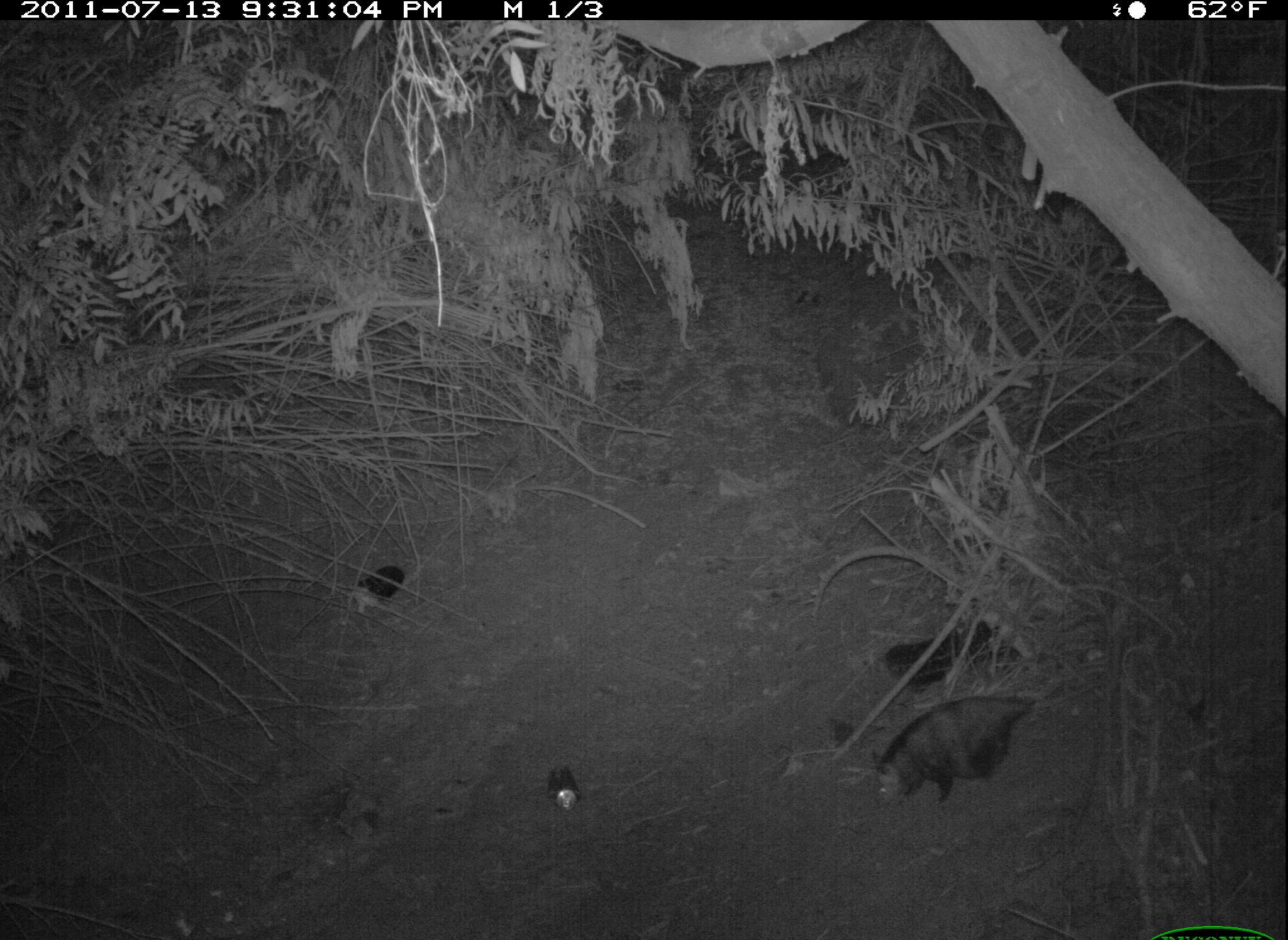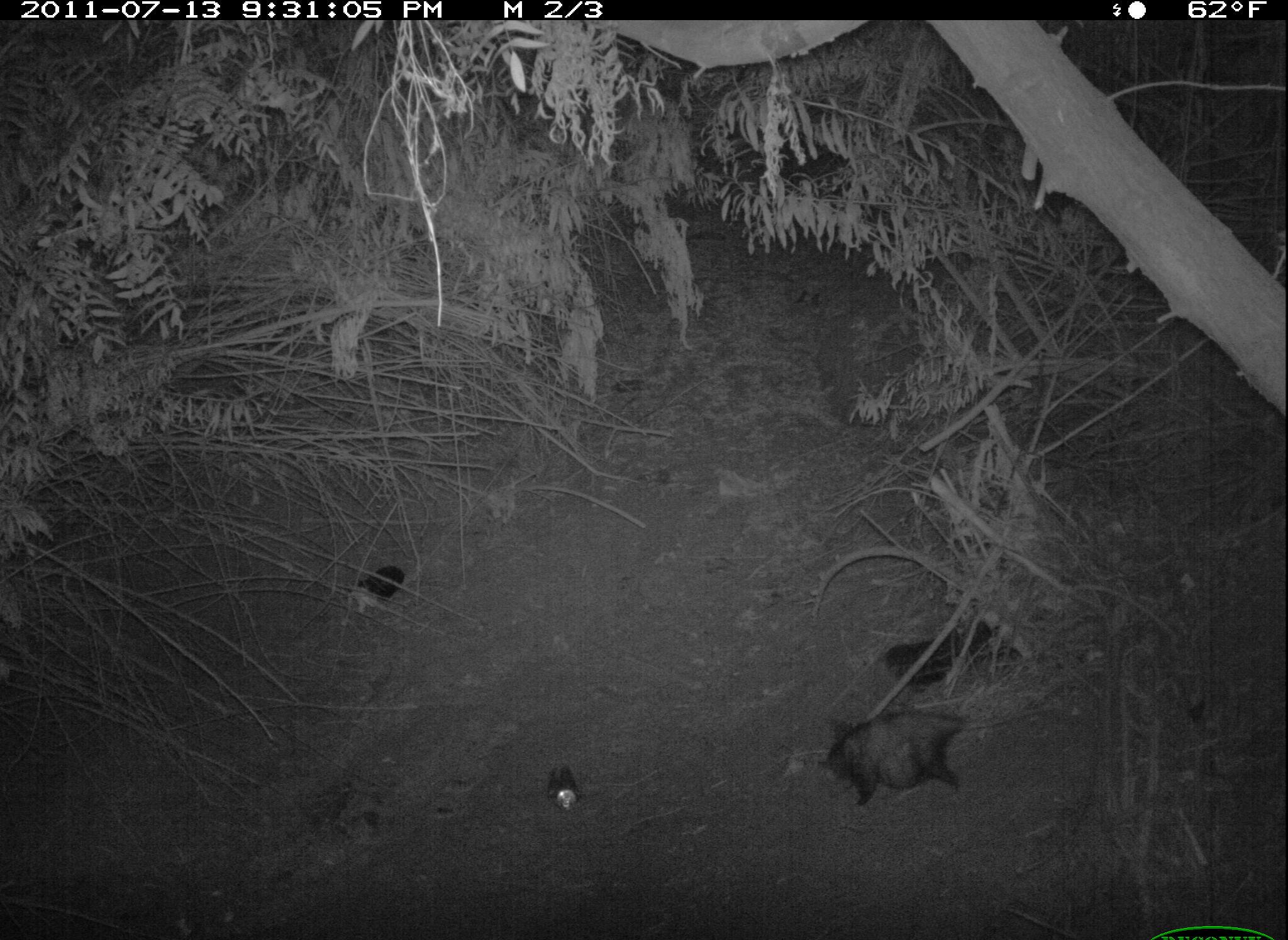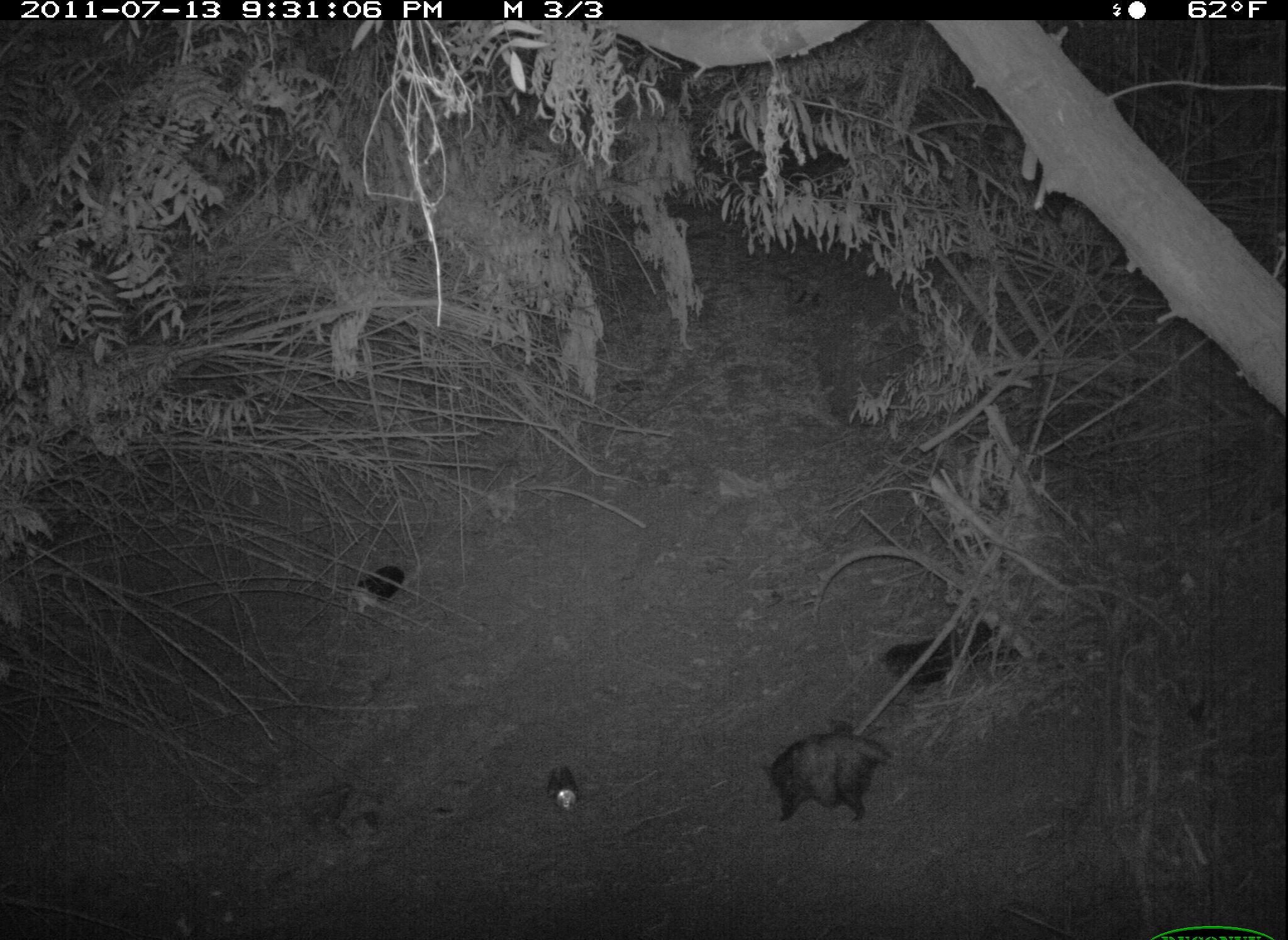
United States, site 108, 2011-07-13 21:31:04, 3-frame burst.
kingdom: Animalia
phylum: Chordata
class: Mammalia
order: Didelphimorphia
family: Didelphidae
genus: Didelphis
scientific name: Didelphis virginiana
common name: virginia opossum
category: opossum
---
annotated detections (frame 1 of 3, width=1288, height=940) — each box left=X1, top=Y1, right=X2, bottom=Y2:
opossum: left=863, top=689, right=1038, bottom=810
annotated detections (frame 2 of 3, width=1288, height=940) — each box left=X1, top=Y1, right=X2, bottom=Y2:
opossum: left=803, top=688, right=995, bottom=807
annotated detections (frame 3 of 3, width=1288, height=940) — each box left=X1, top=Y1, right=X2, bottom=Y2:
opossum: left=749, top=712, right=910, bottom=837